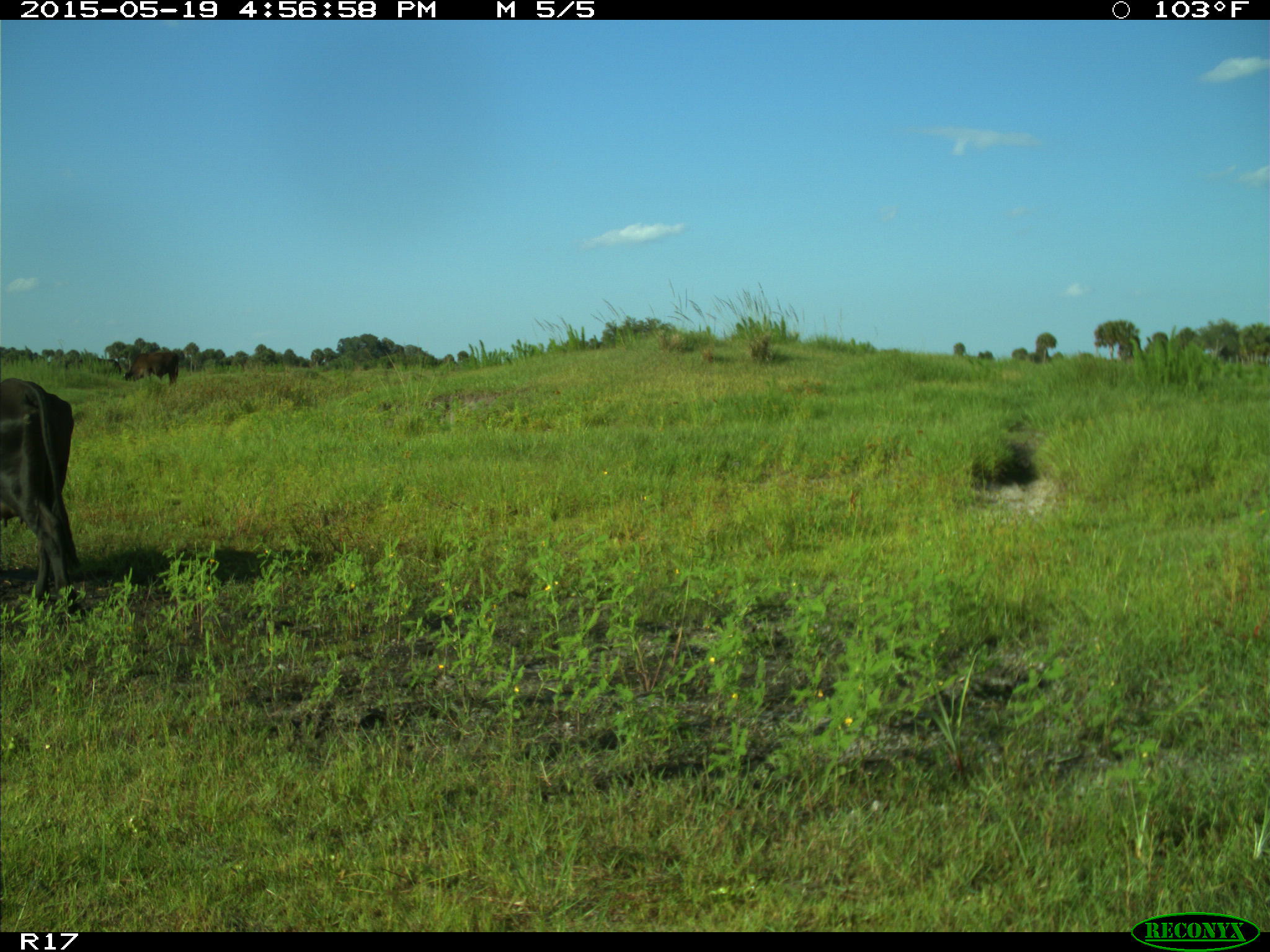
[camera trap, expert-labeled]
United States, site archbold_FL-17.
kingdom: Animalia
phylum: Chordata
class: Mammalia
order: Artiodactyla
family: Bovidae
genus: Bos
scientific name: Bos taurus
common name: domestic cow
Bos taurus (domestic cow).